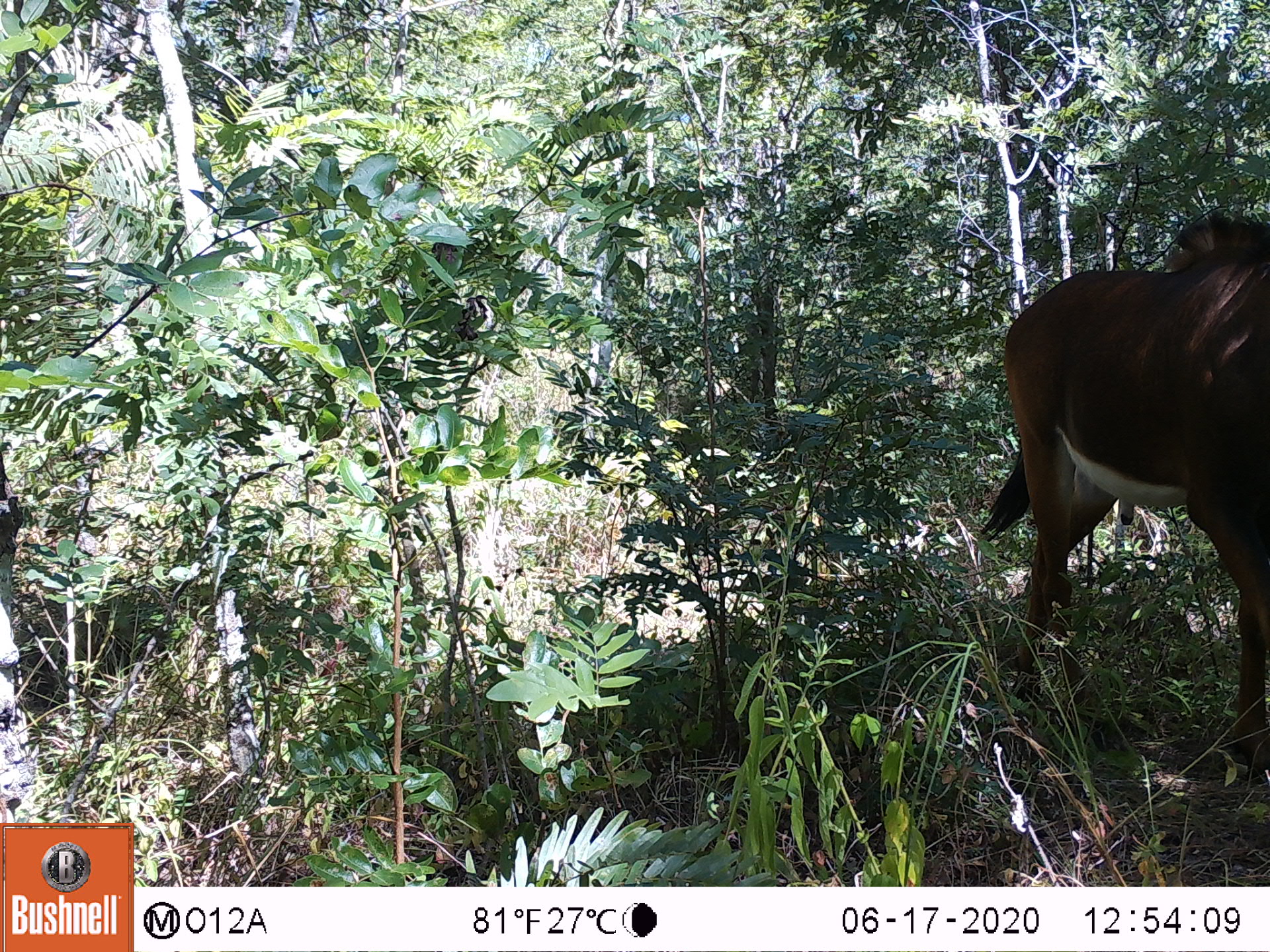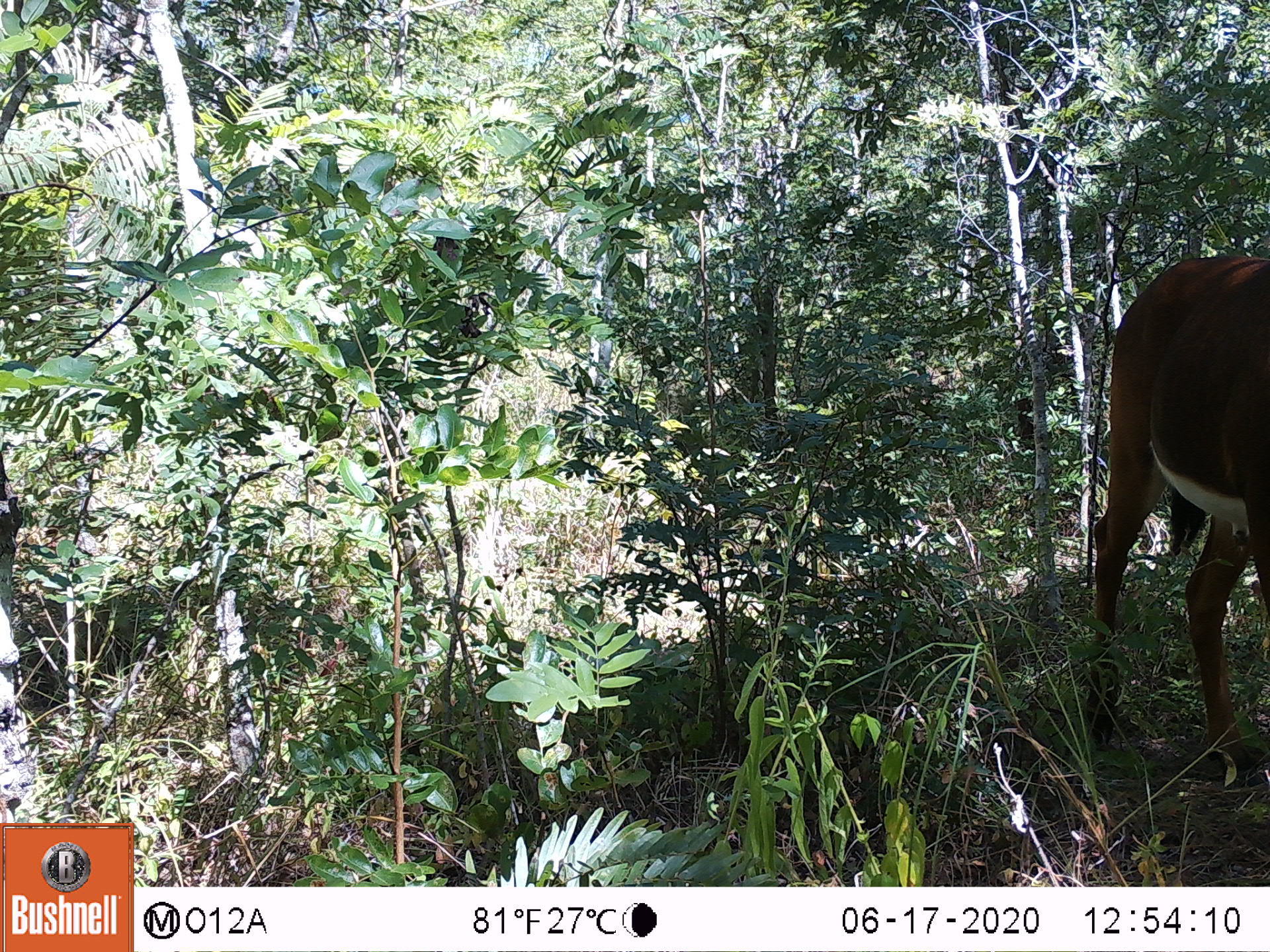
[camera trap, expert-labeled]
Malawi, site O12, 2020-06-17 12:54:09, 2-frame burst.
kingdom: Animalia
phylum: Chordata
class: Mammalia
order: Artiodactyla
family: Bovidae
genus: Hippotragus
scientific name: Hippotragus niger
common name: sable antelope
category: sable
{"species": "sable (sable antelope) (Hippotragus niger)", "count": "1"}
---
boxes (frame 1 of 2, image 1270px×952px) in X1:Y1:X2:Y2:
sable: 983:166:1265:796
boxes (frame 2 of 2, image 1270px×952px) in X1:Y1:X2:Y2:
sable: 1079:244:1262:766